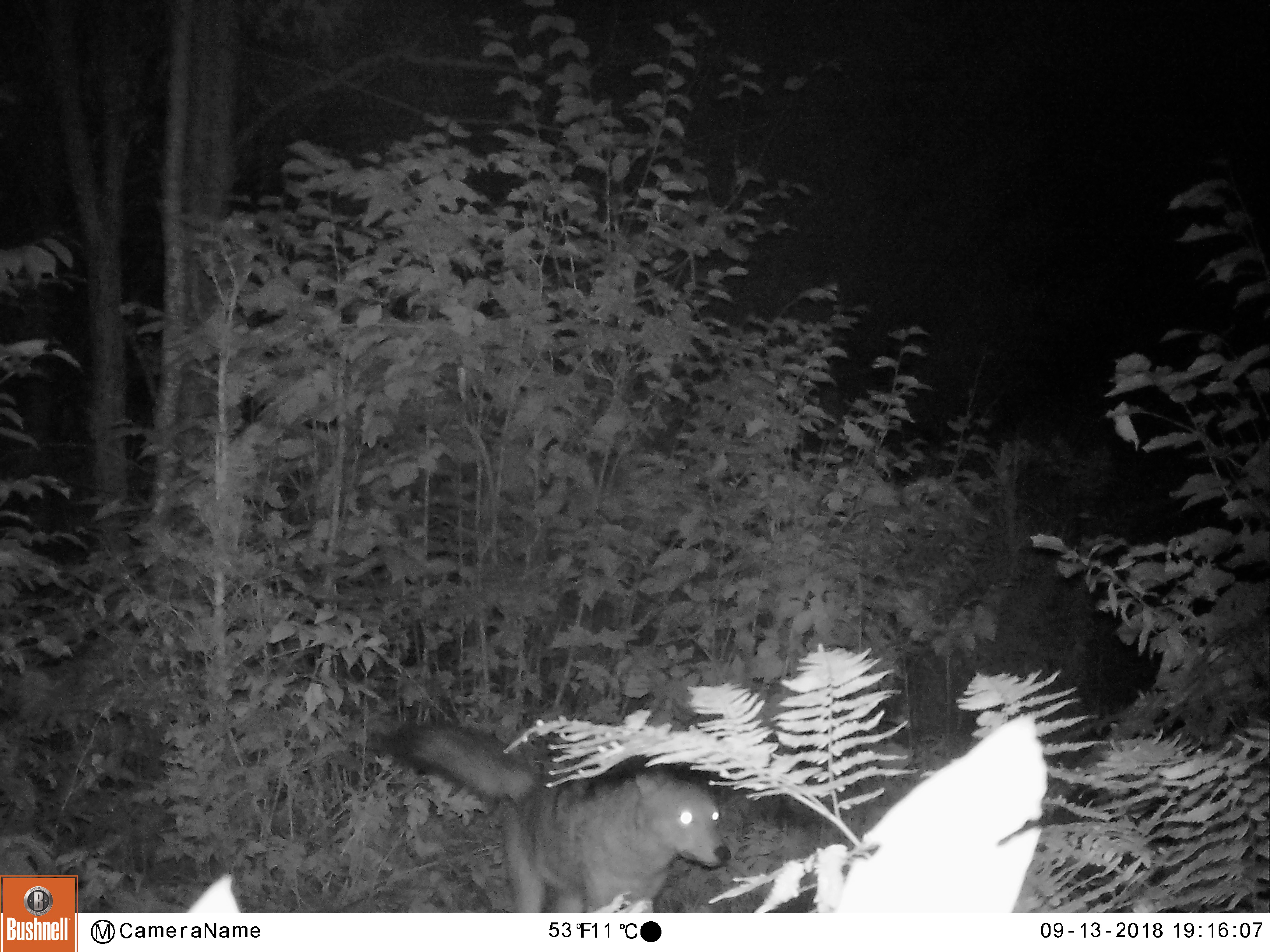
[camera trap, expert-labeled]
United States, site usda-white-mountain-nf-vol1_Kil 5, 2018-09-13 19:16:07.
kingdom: Animalia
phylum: Chordata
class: Mammalia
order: Carnivora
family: Canidae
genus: Canis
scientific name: Canis latrans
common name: coyote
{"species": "coyote (Canis latrans)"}